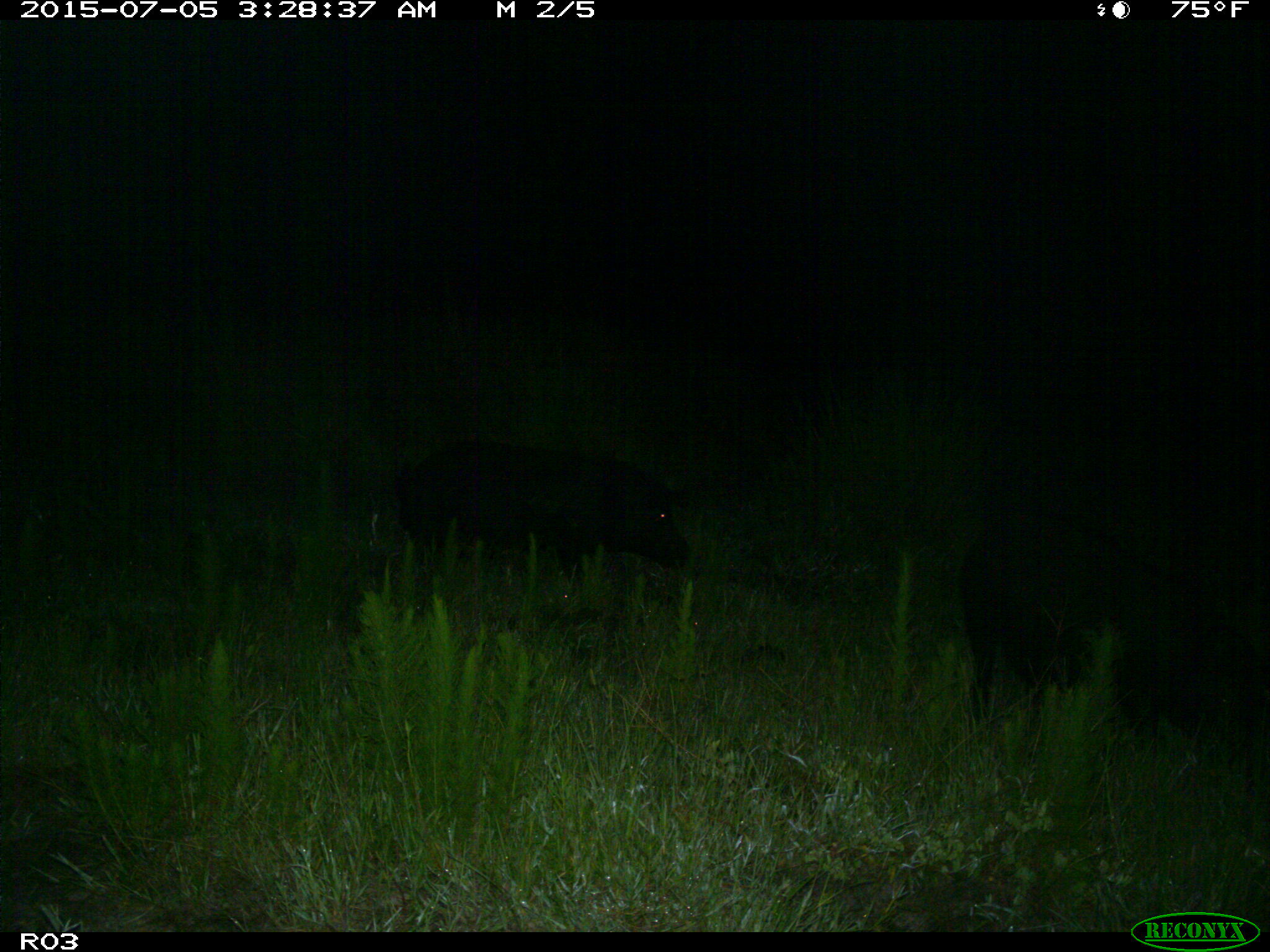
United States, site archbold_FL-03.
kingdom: Animalia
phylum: Chordata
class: Mammalia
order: Artiodactyla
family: Suidae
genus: Sus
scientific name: Sus scrofa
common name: wild boar